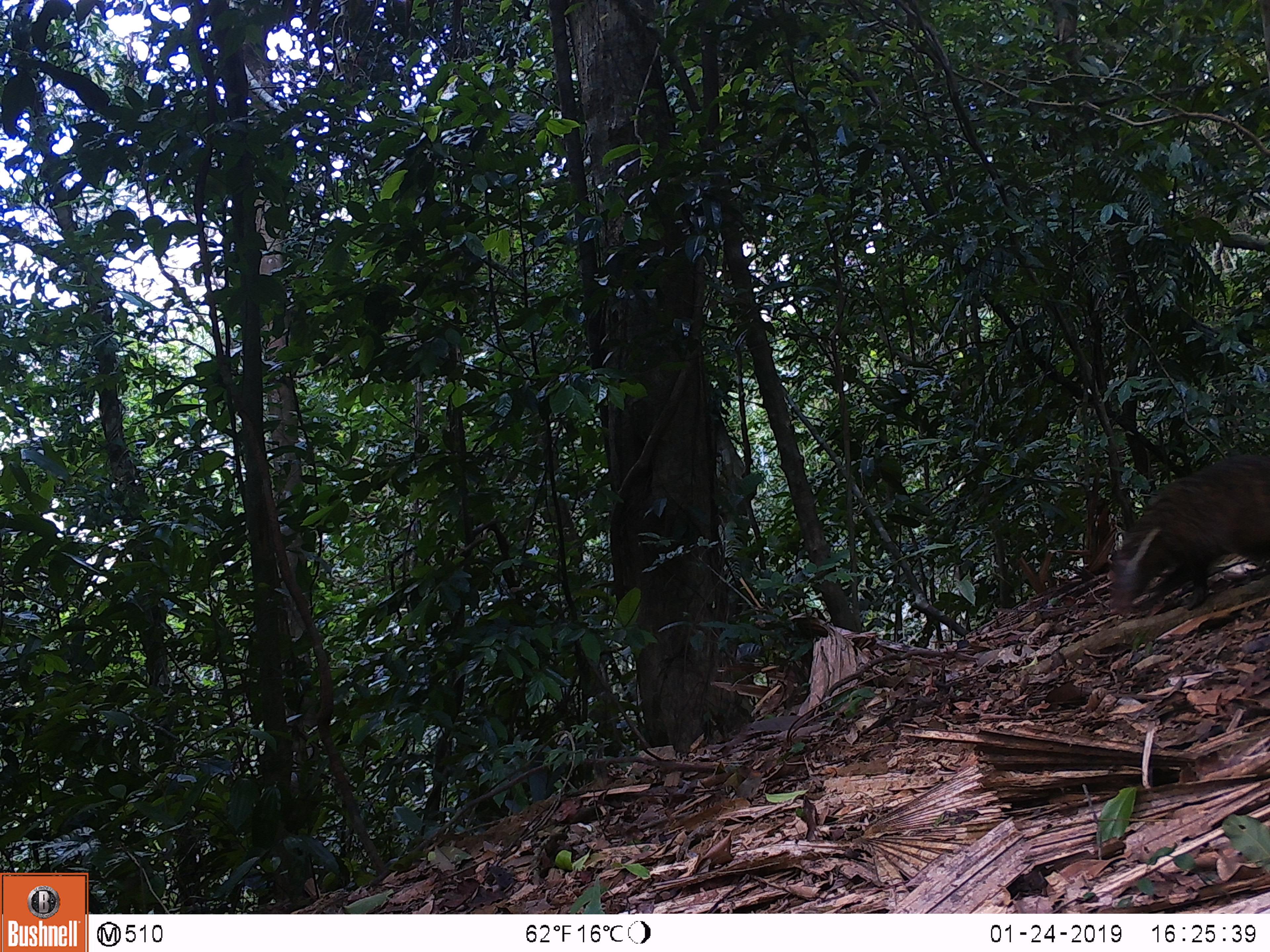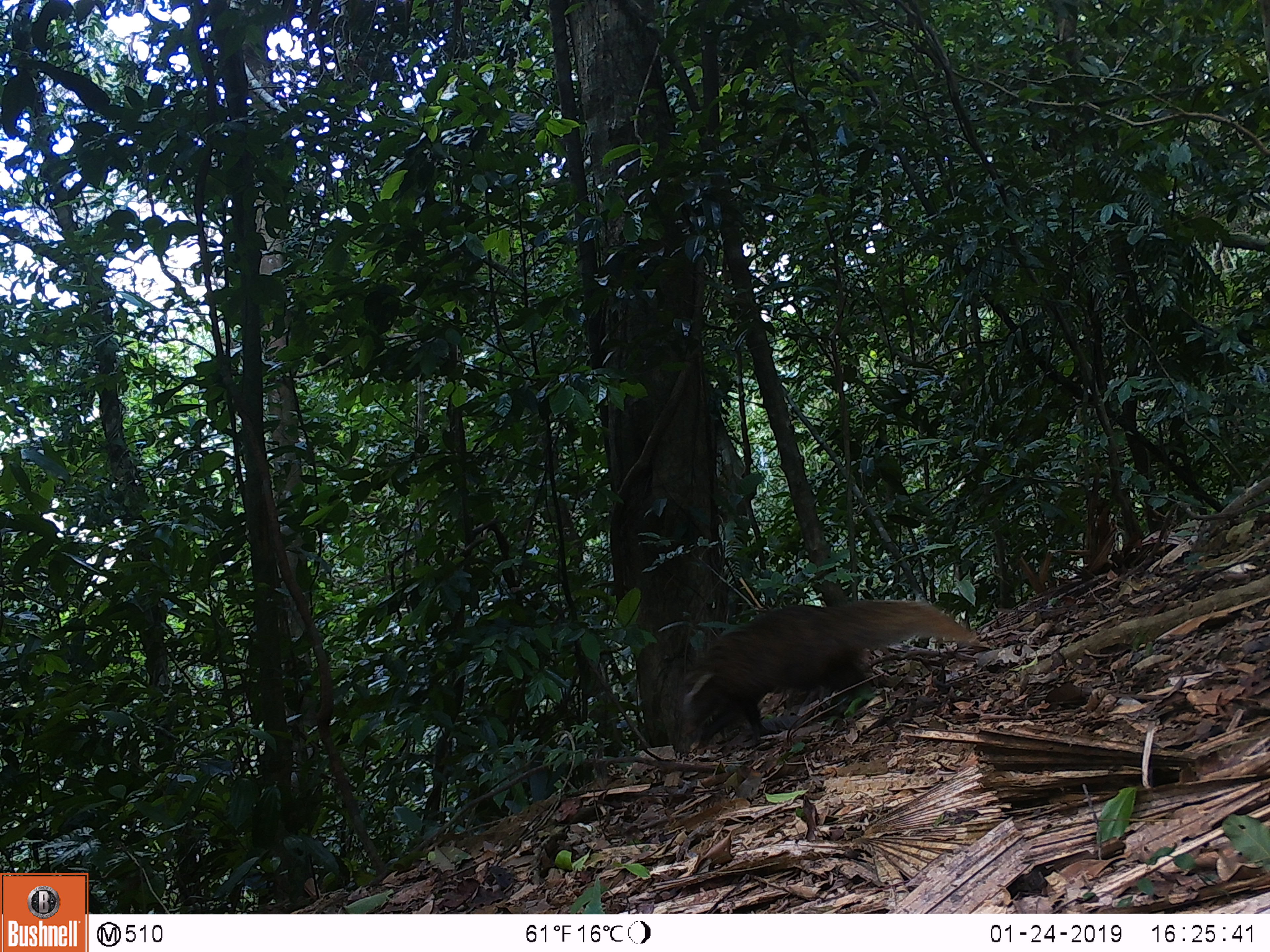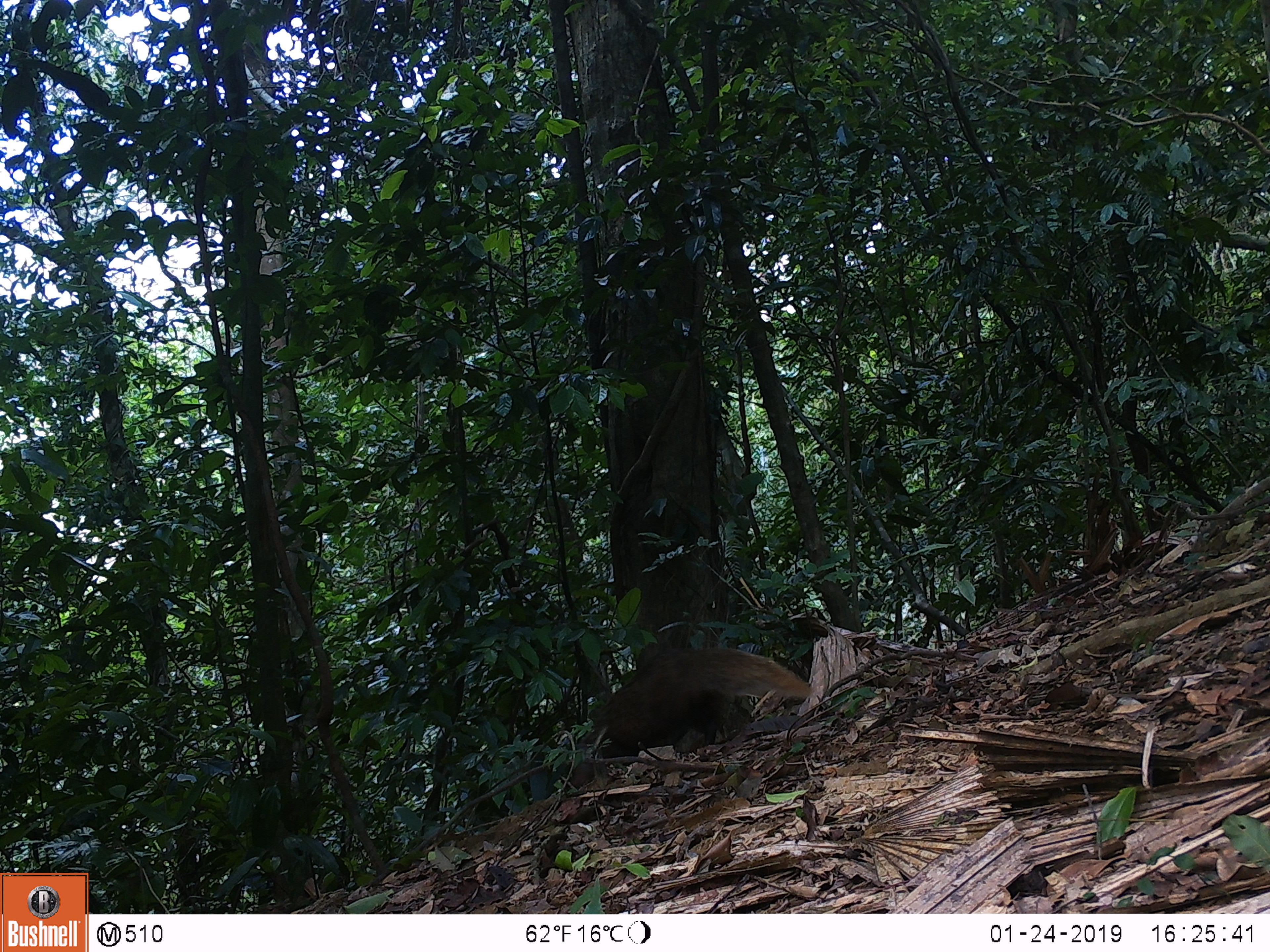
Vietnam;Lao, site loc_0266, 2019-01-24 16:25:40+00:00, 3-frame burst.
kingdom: Animalia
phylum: Chordata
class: Mammalia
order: Carnivora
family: Herpestidae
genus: Urva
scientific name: Urva urva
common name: crab-eating mongoose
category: crab eating mongoose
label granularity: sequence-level